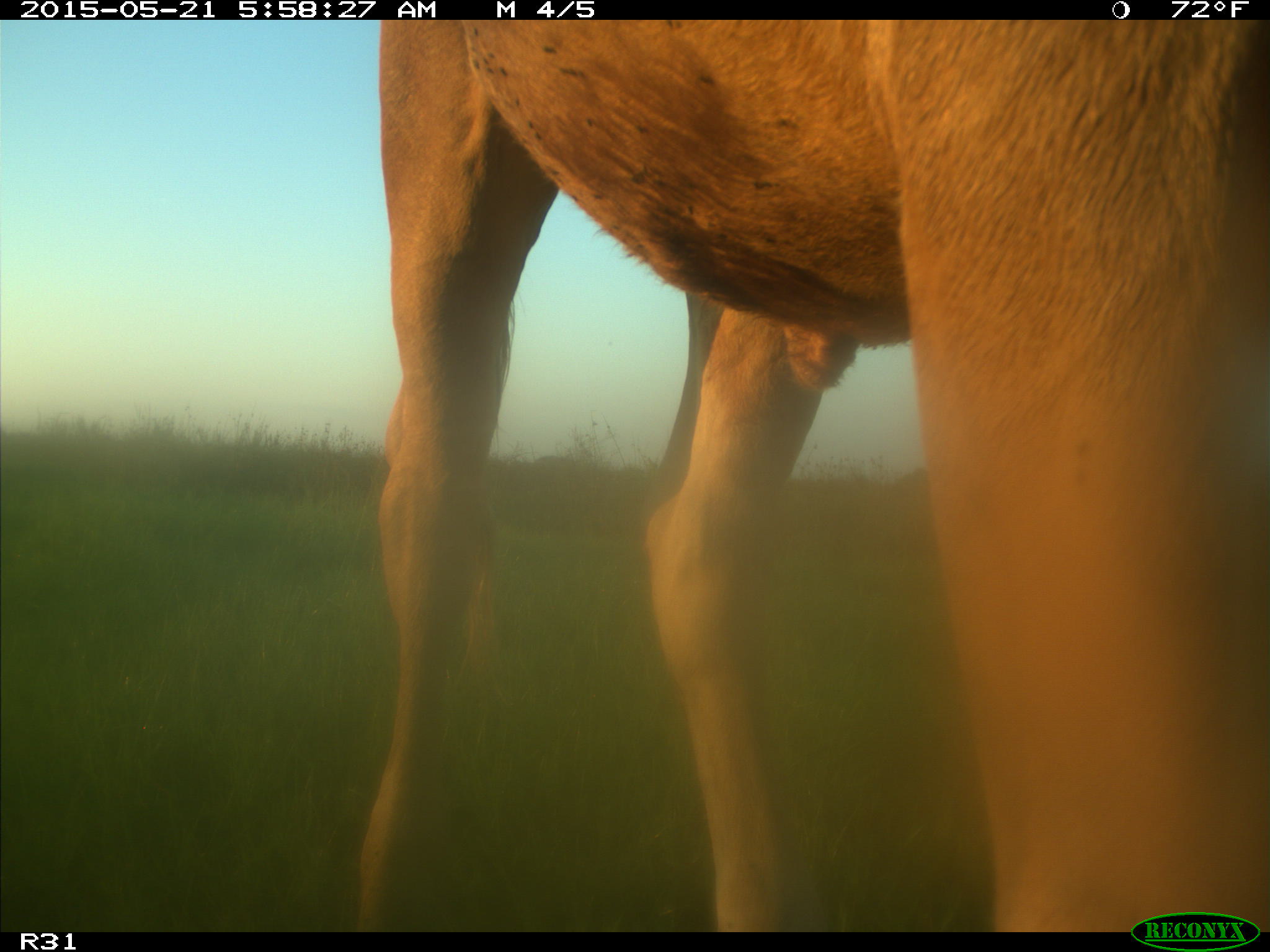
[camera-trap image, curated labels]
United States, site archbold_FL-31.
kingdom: Animalia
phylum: Chordata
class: Mammalia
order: Artiodactyla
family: Bovidae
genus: Bos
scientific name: Bos taurus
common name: domestic cow